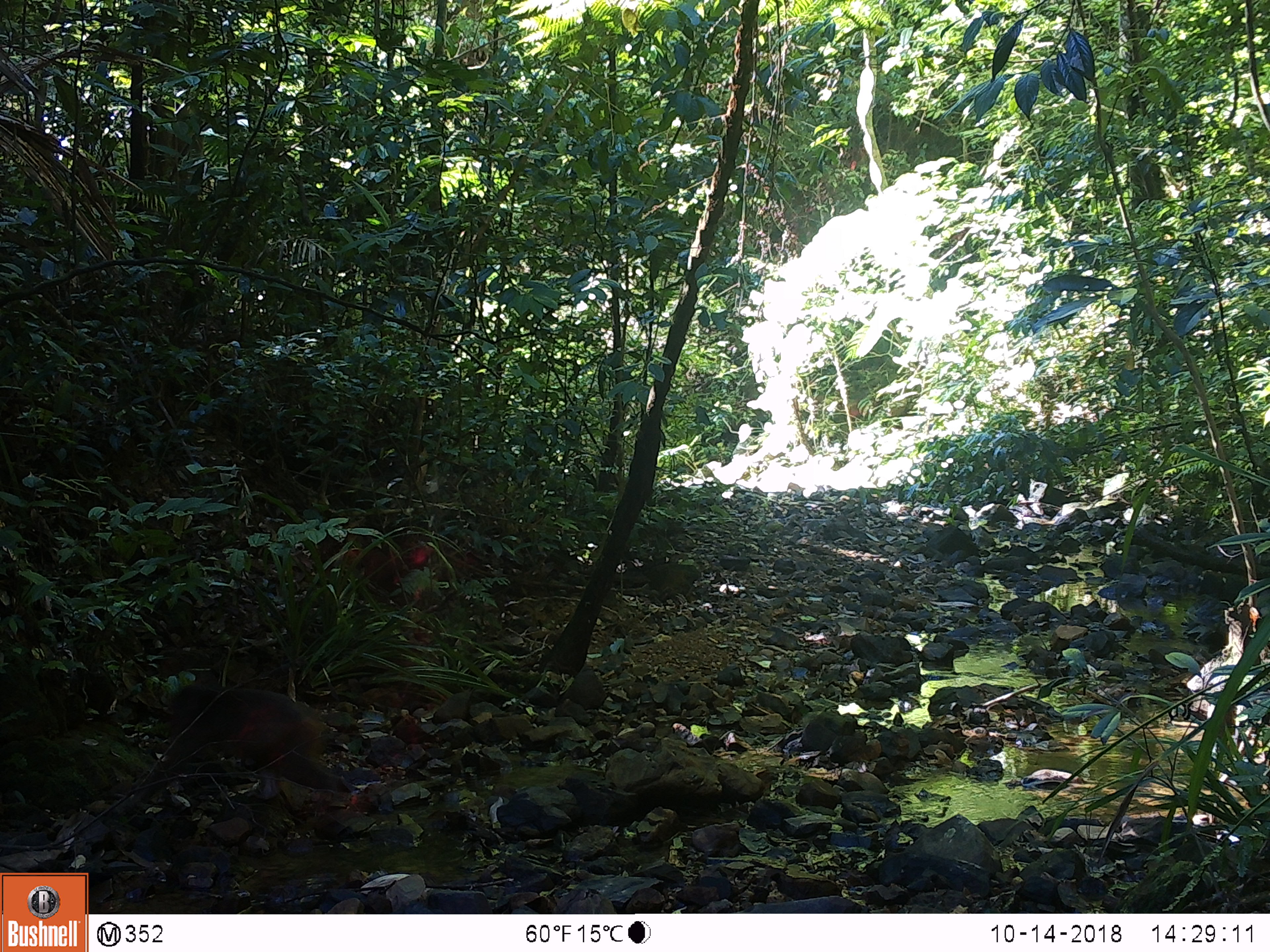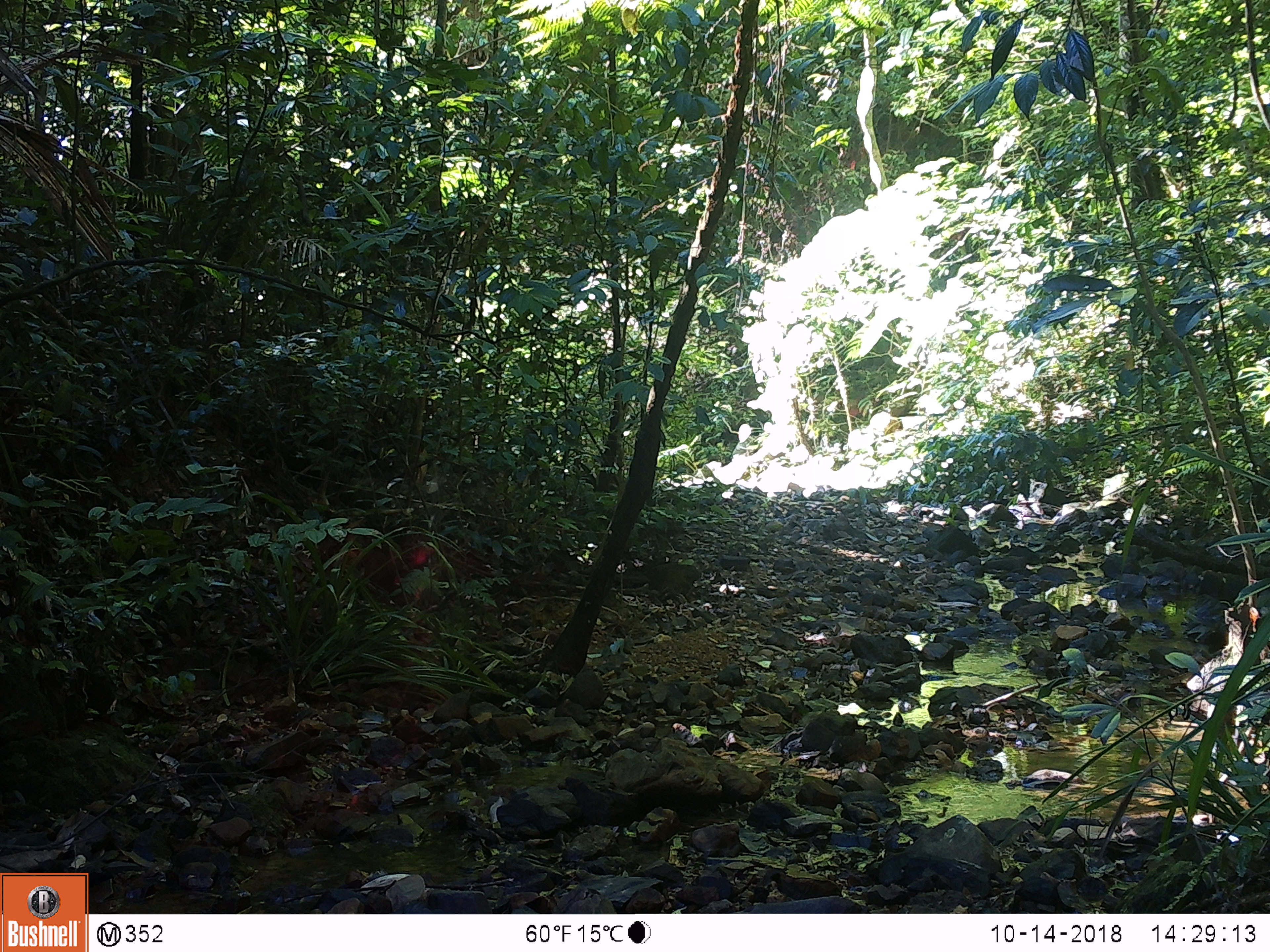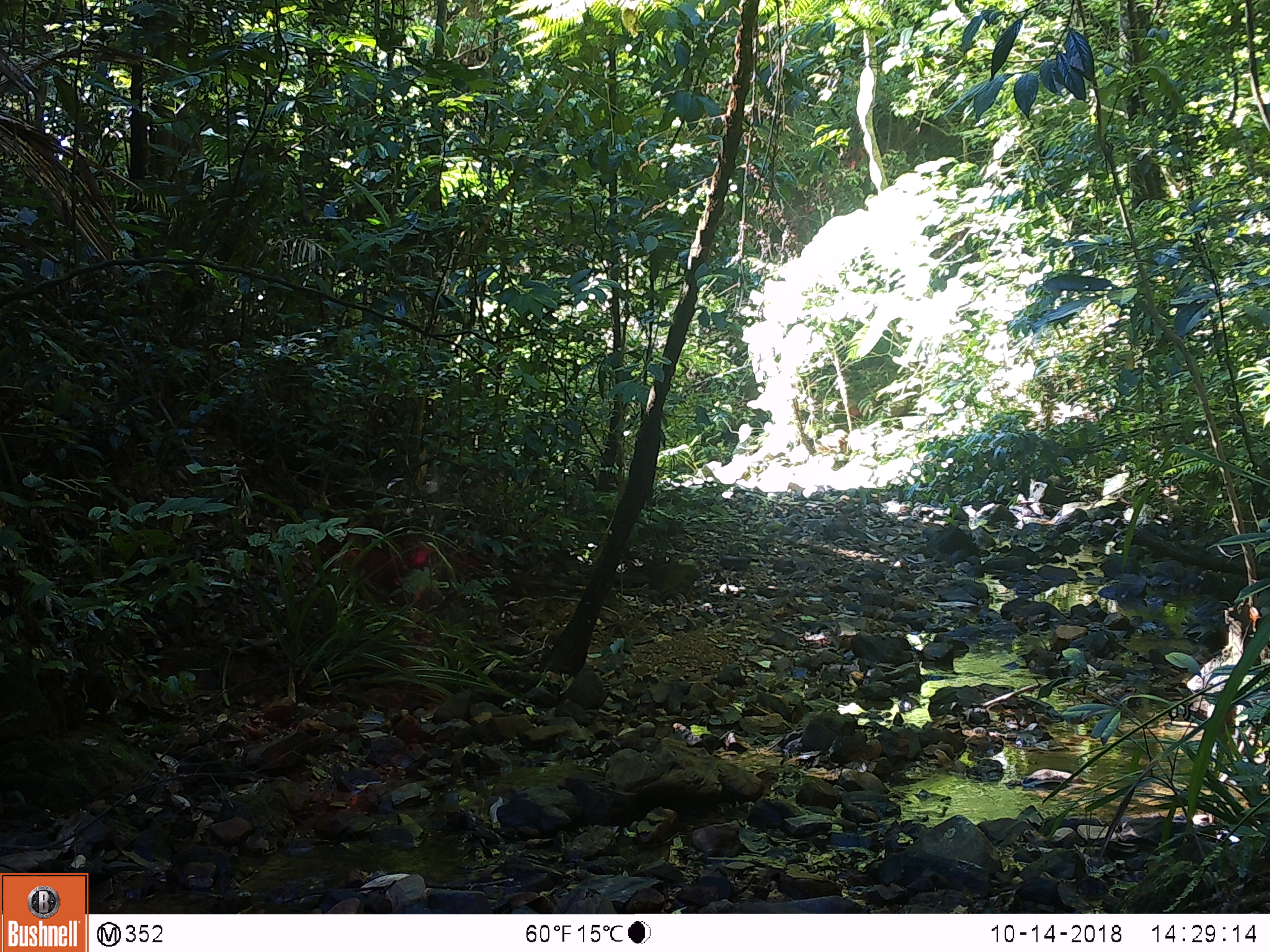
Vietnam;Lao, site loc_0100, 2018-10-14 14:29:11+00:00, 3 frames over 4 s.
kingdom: Animalia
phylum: Chordata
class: Mammalia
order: Primates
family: Cercopithecidae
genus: Macaca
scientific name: Macaca arctoides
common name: stump-tailed macaque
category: stump tailed macaque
Stump tailed macaque (stump-tailed macaque) (Macaca arctoides). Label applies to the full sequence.